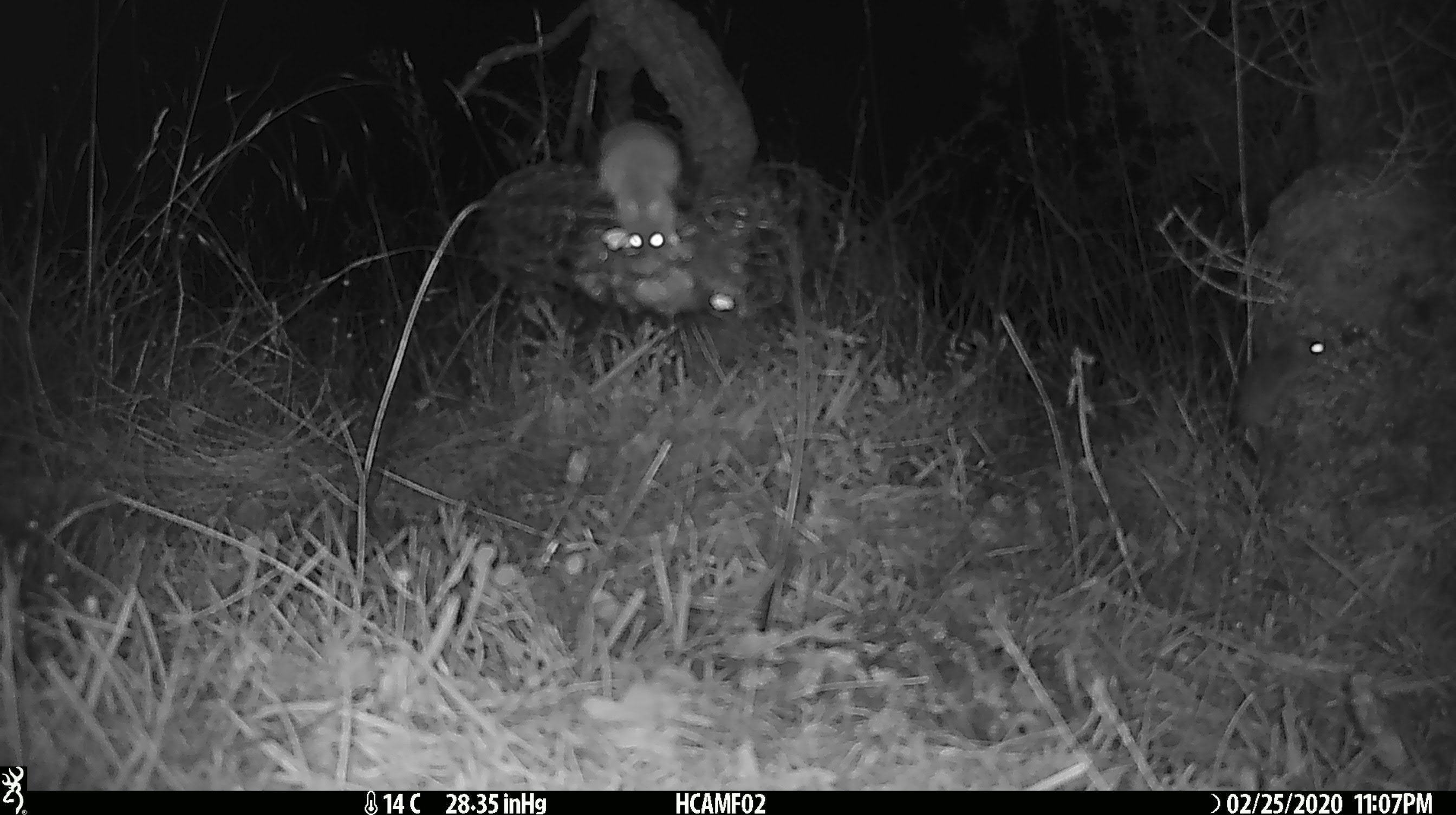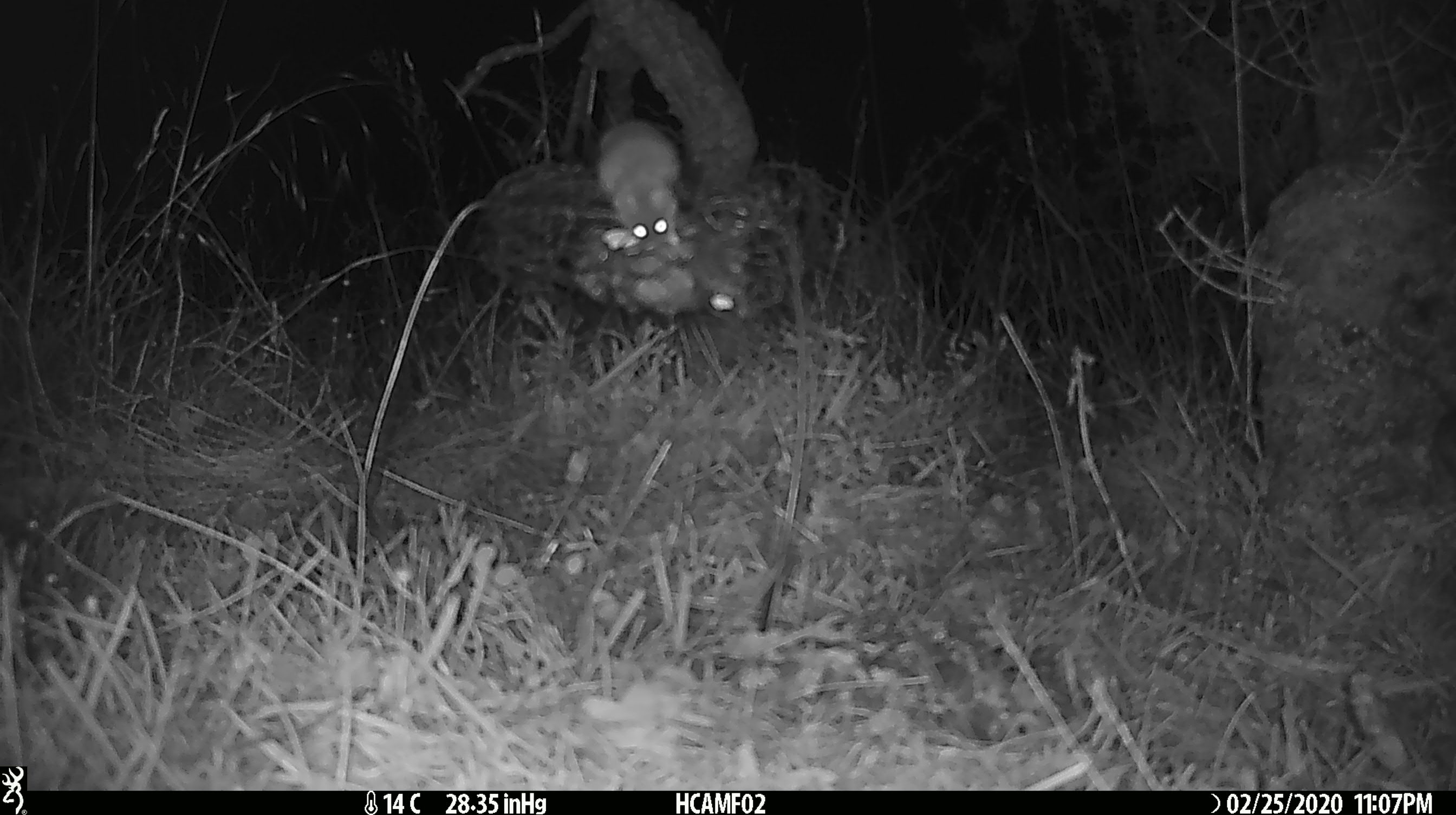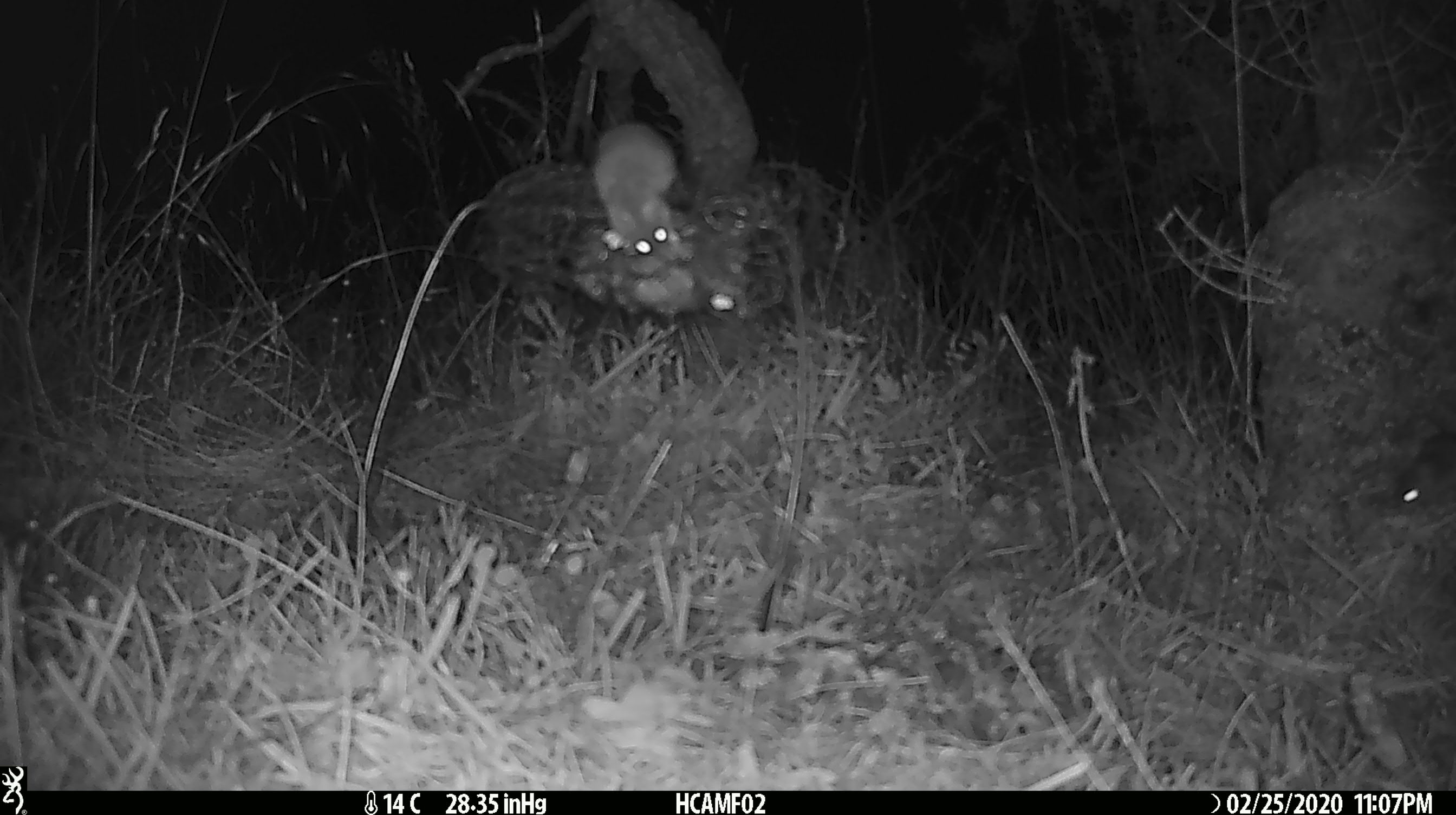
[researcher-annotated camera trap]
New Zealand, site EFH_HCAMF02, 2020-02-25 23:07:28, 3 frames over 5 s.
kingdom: Animalia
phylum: Chordata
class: Mammalia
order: Rodentia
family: Muridae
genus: Mus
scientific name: Mus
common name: mouse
Mouse (Mus).